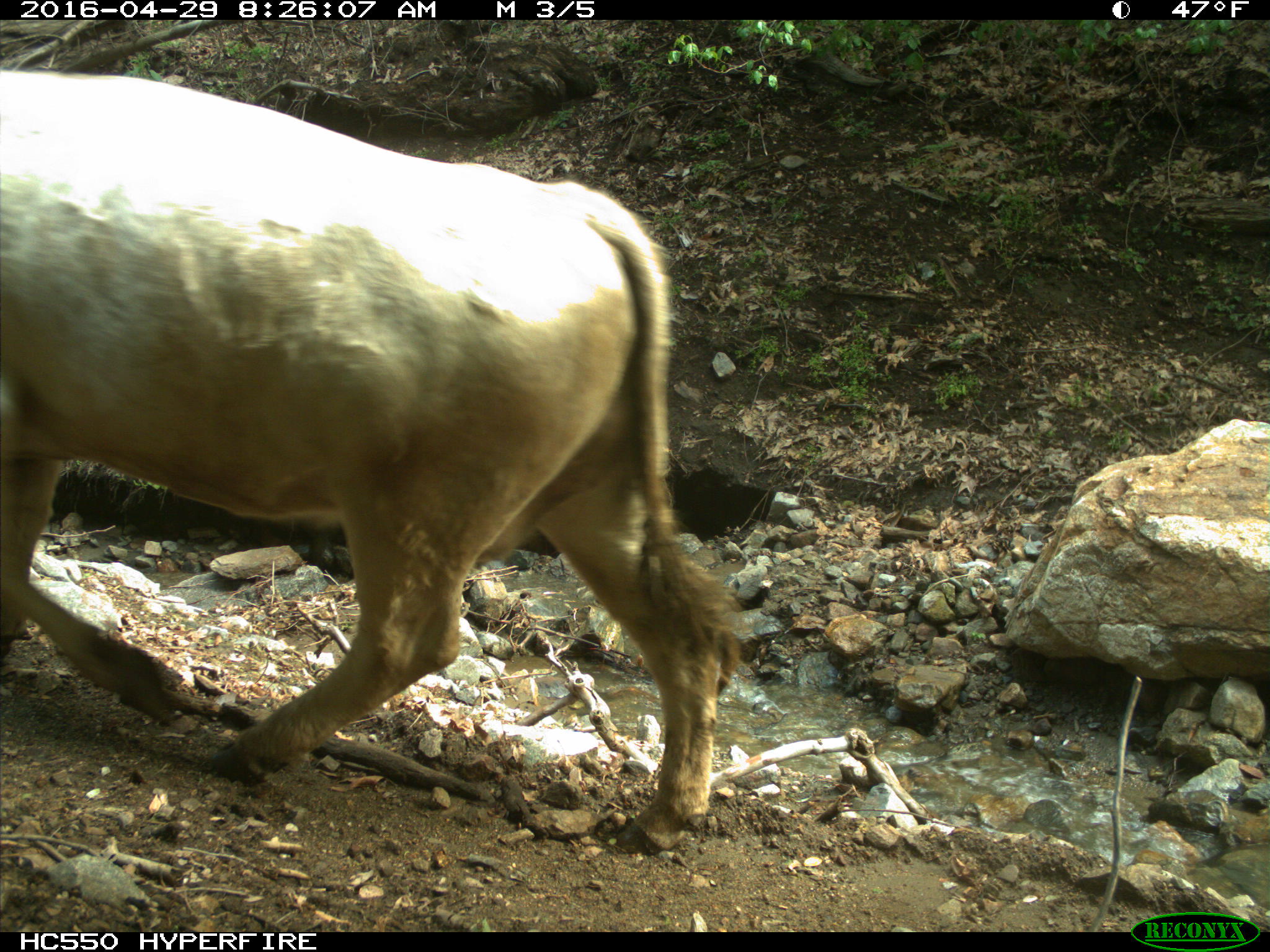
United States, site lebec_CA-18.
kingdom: Animalia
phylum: Chordata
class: Mammalia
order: Artiodactyla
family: Bovidae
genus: Bos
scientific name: Bos taurus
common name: domestic cow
Bos taurus (domestic cow).